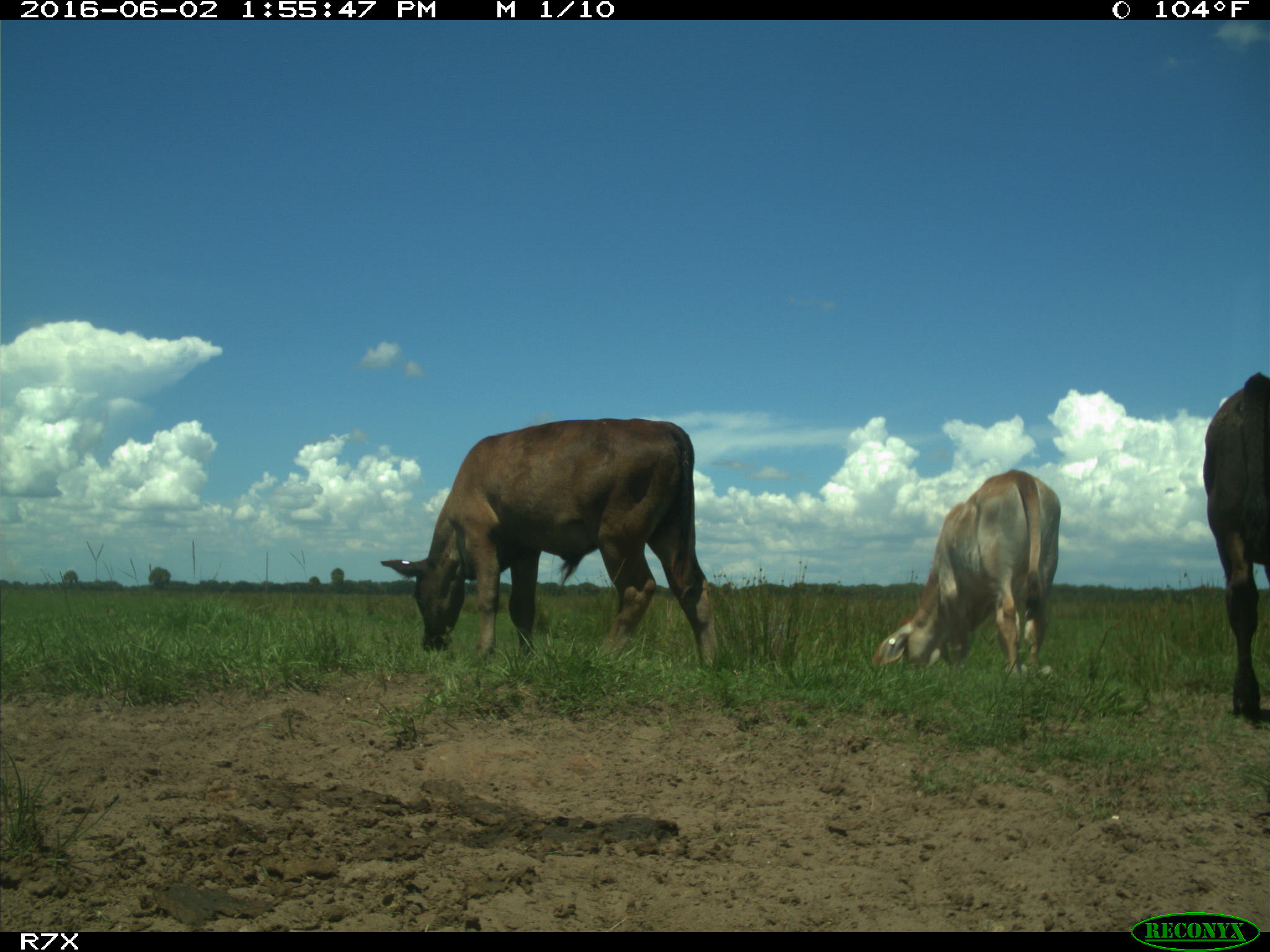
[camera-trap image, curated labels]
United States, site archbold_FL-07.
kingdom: Animalia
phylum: Chordata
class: Mammalia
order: Artiodactyla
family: Bovidae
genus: Bos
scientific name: Bos taurus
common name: domestic cow